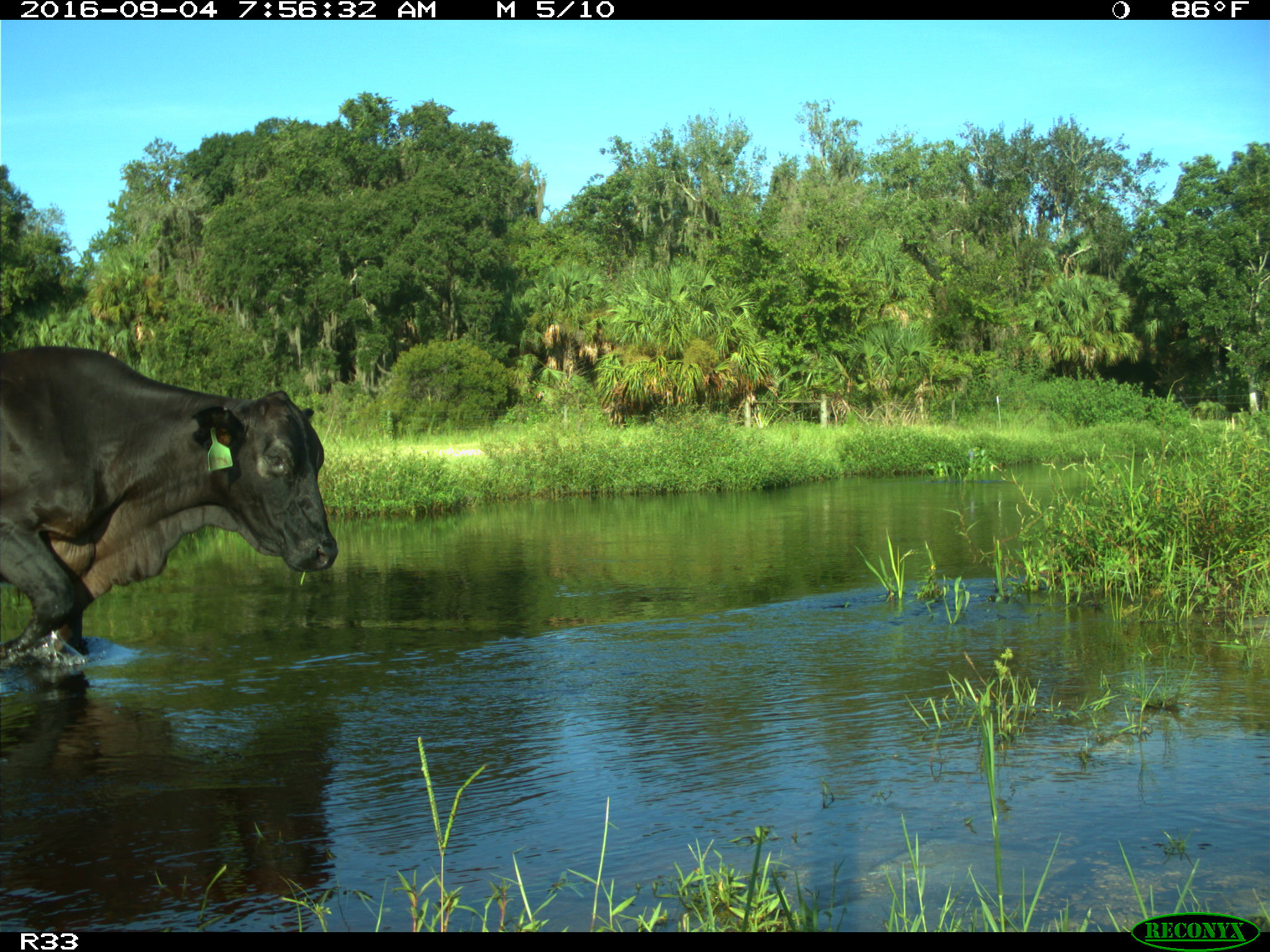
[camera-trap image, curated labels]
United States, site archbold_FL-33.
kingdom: Animalia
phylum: Chordata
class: Mammalia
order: Artiodactyla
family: Bovidae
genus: Bos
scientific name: Bos taurus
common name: domestic cow